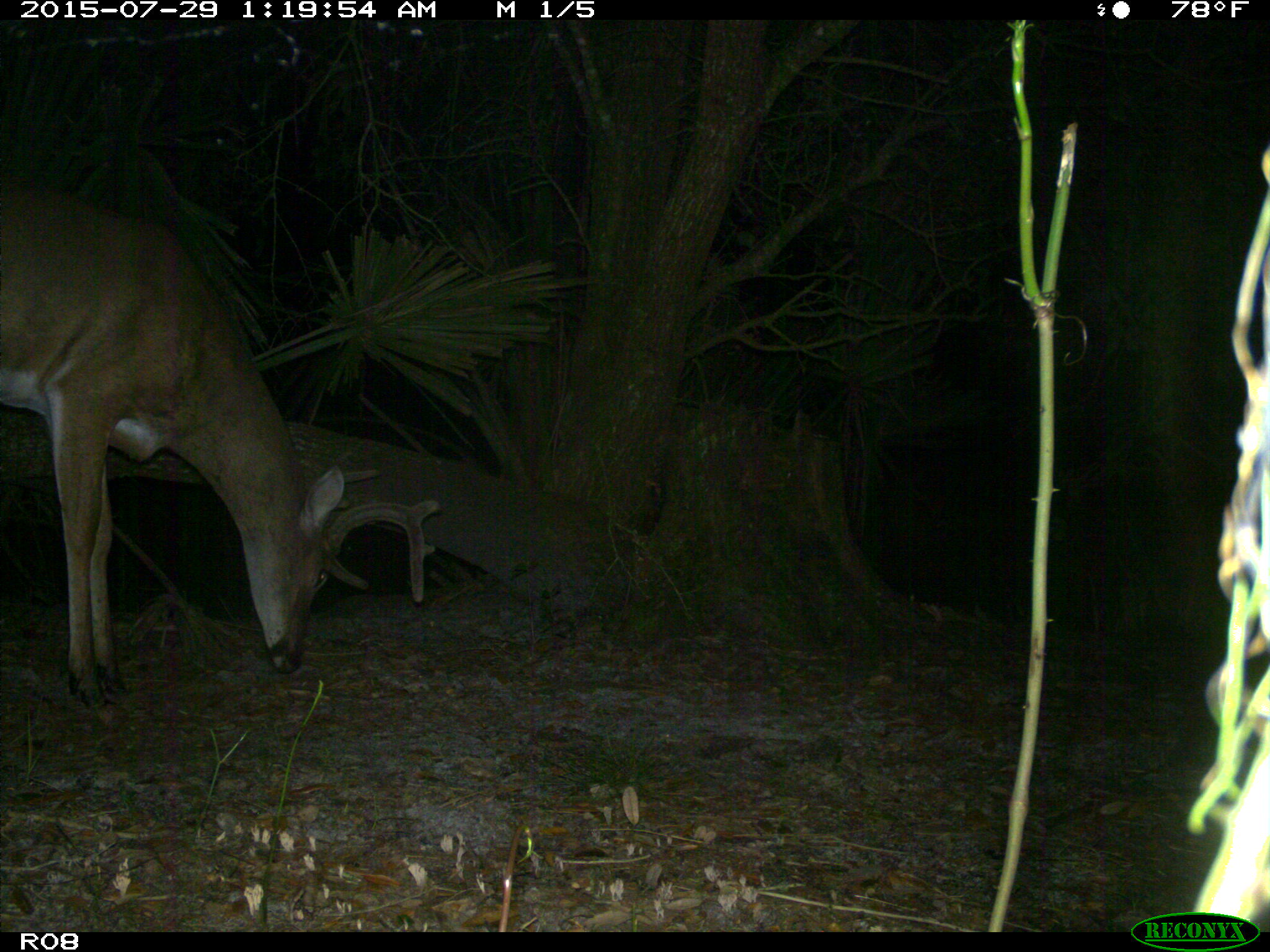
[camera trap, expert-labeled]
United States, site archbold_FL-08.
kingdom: Animalia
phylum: Chordata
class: Mammalia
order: Artiodactyla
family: Cervidae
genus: Odocoileus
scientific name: Odocoileus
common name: deer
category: unidentified deer